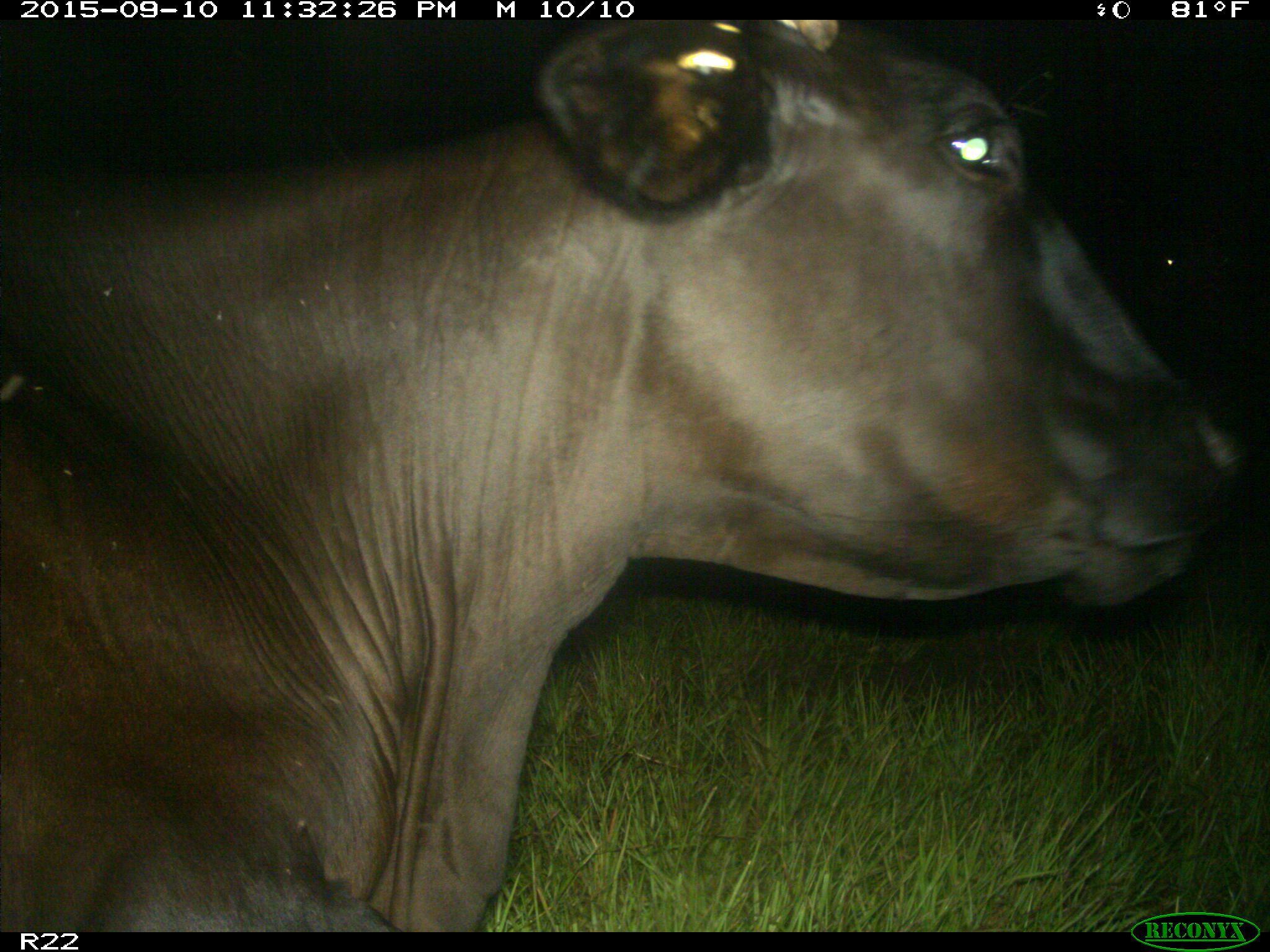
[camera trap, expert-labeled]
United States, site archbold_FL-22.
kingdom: Animalia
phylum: Chordata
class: Mammalia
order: Artiodactyla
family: Bovidae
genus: Bos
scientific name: Bos taurus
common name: domestic cow